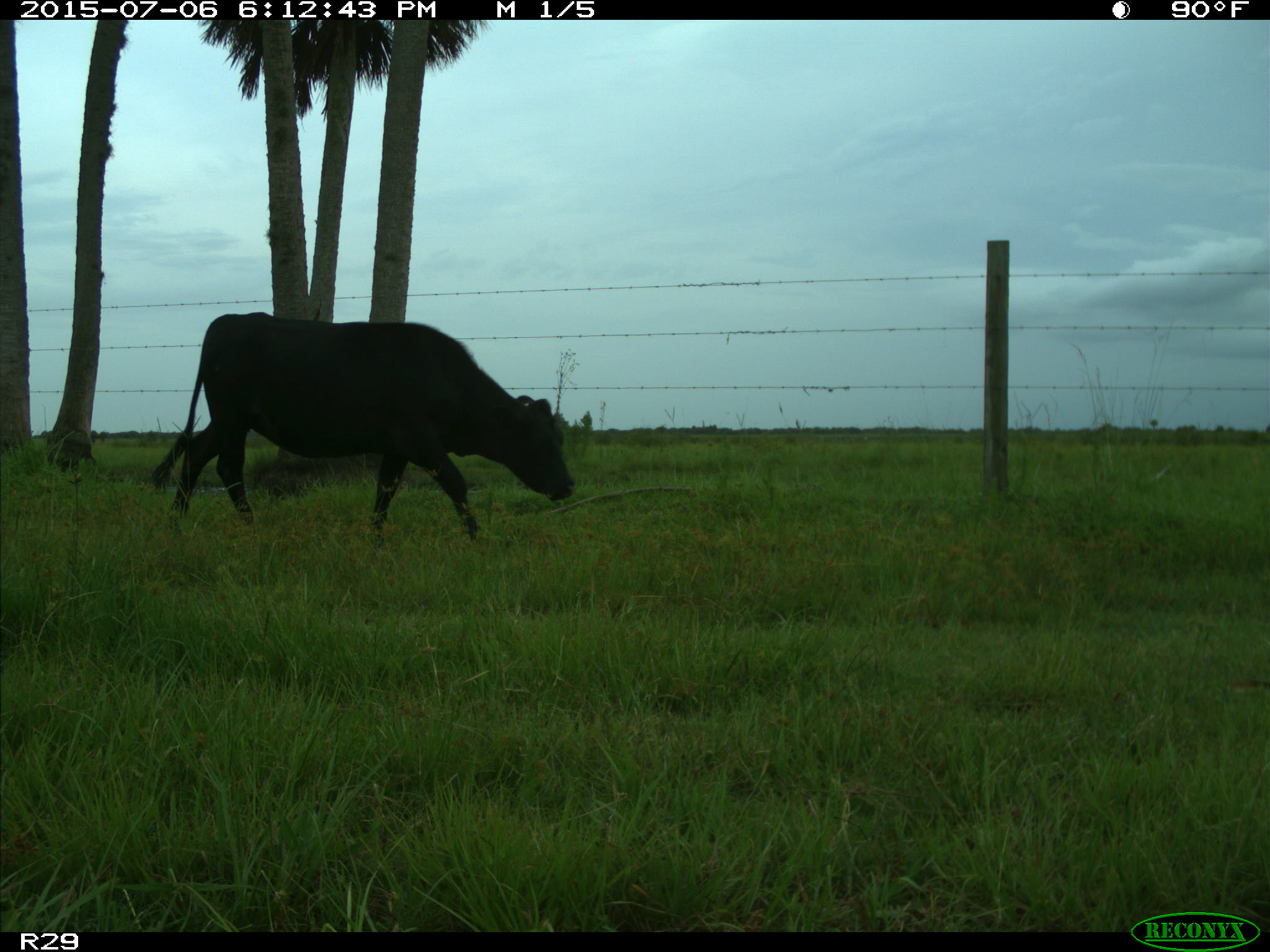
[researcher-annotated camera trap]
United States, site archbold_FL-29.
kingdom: Animalia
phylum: Chordata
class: Mammalia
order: Artiodactyla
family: Bovidae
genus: Bos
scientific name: Bos taurus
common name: domestic cow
Bos taurus (domestic cow).